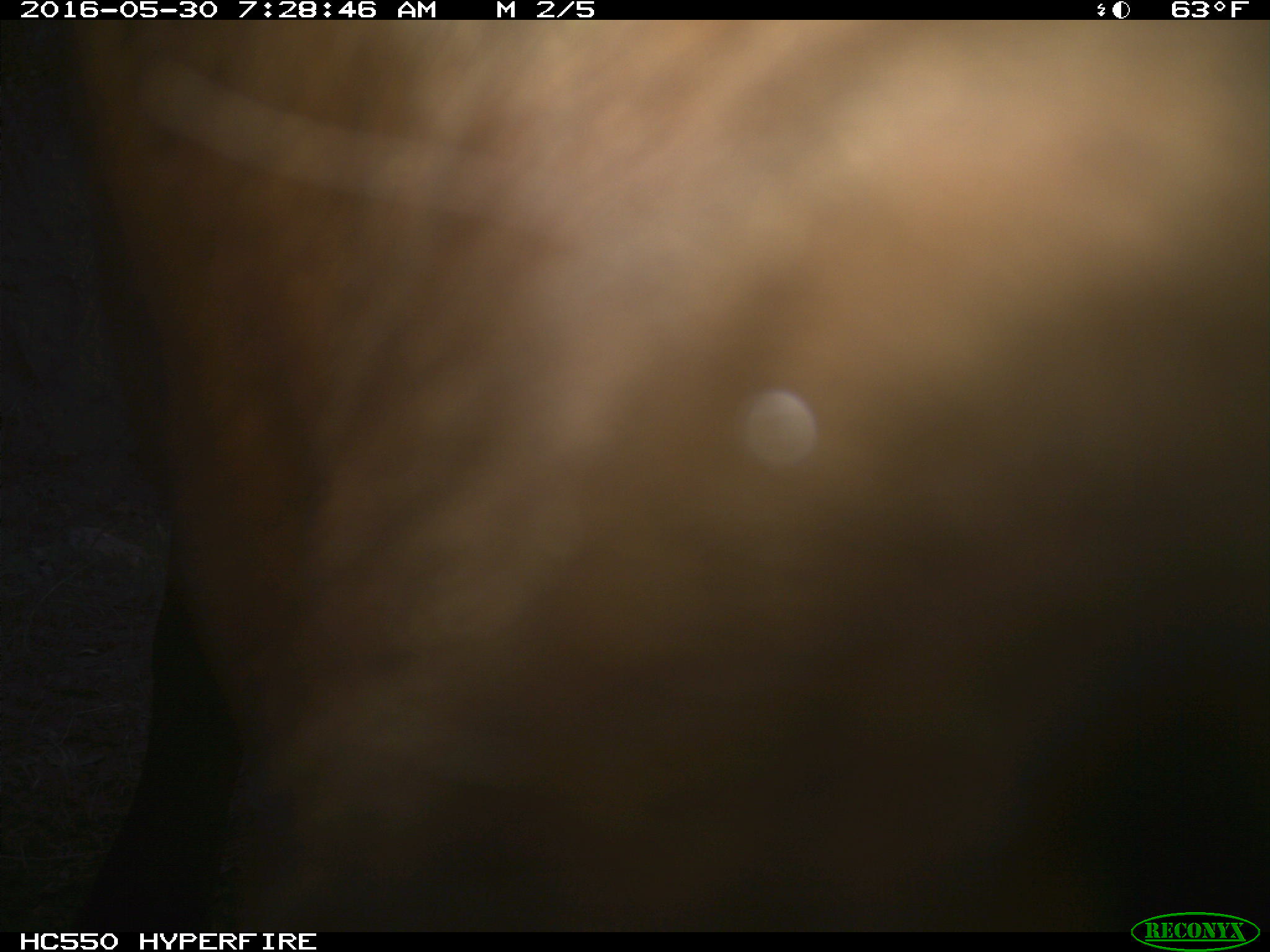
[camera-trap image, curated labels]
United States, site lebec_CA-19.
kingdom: Animalia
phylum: Chordata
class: Mammalia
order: Artiodactyla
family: Bovidae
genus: Bos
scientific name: Bos taurus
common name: domestic cow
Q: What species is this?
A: Bos taurus (domestic cow).